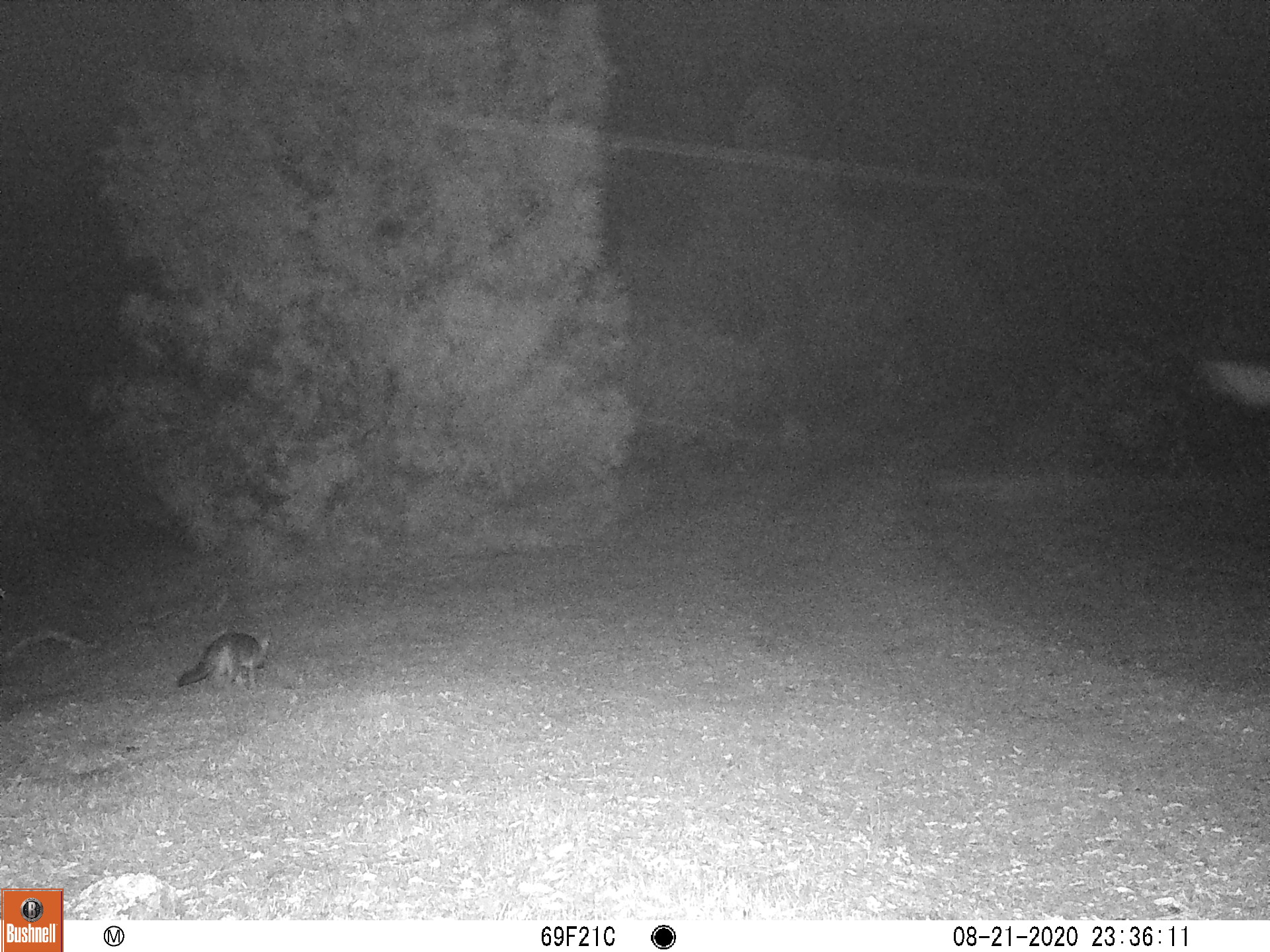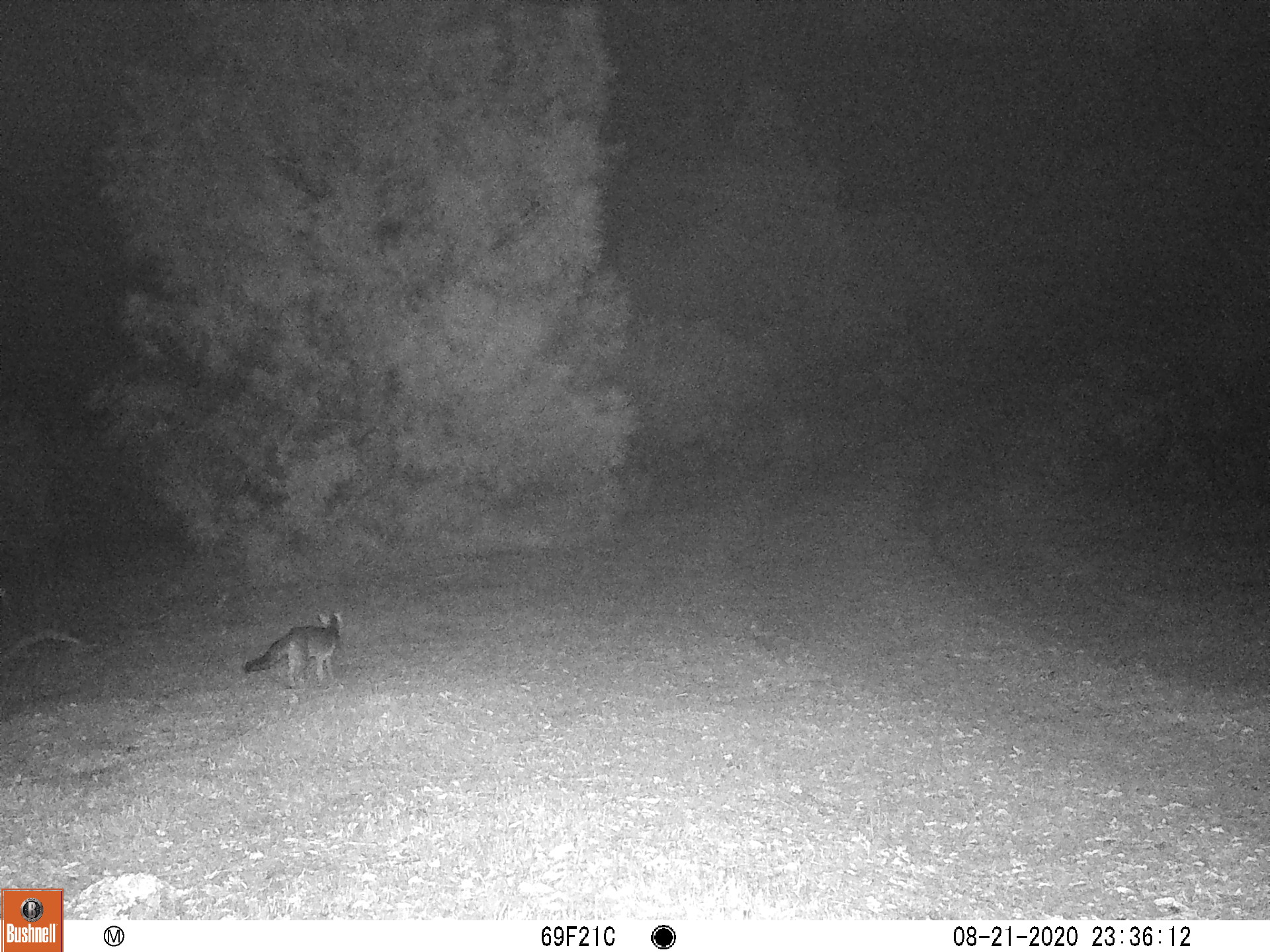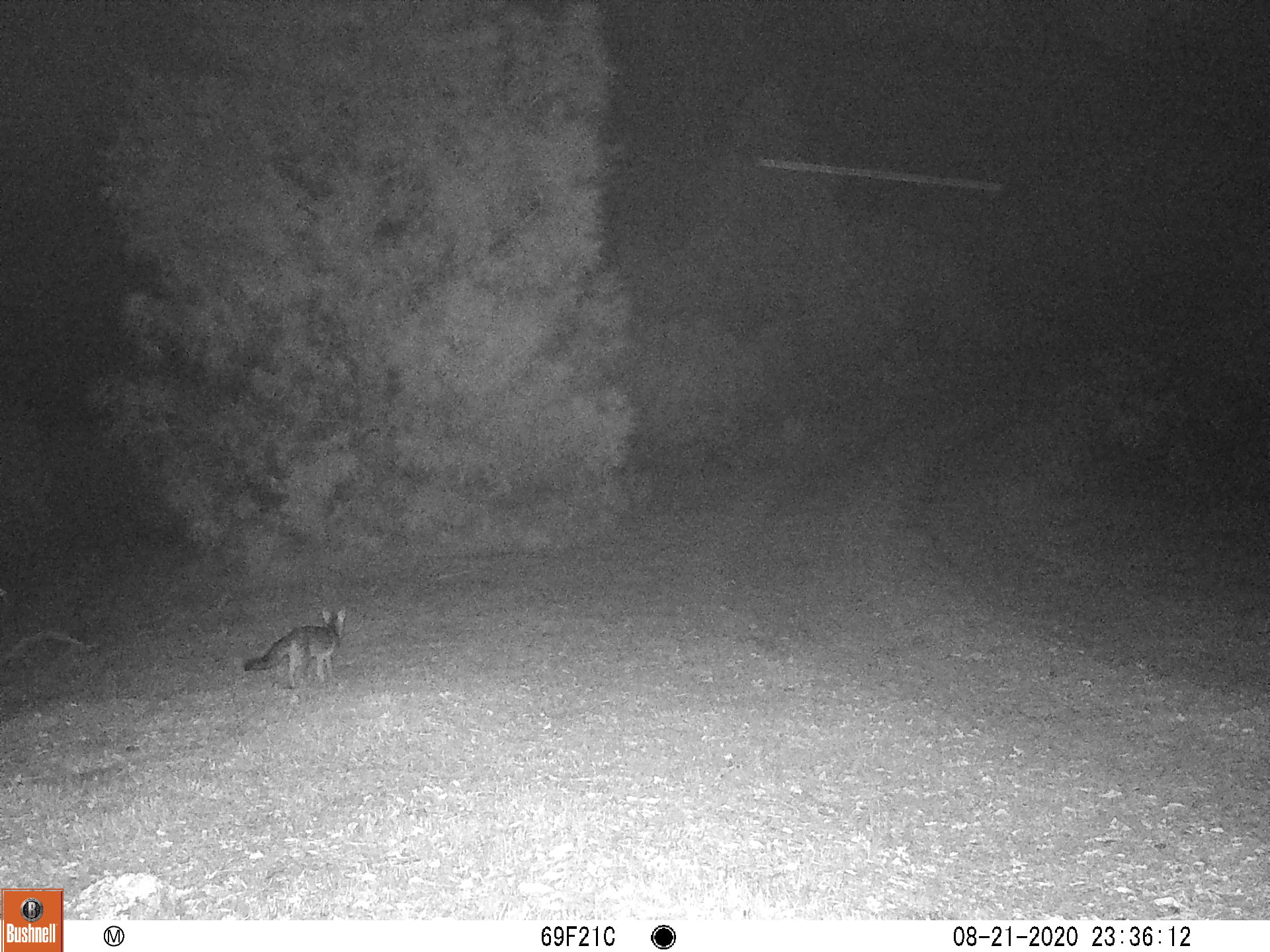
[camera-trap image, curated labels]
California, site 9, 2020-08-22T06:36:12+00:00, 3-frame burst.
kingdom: Animalia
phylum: Chordata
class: Mammalia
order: Carnivora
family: Canidae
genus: Urocyon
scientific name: Urocyon cinereoargenteus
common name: gray fox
Gray fox (Urocyon cinereoargenteus).